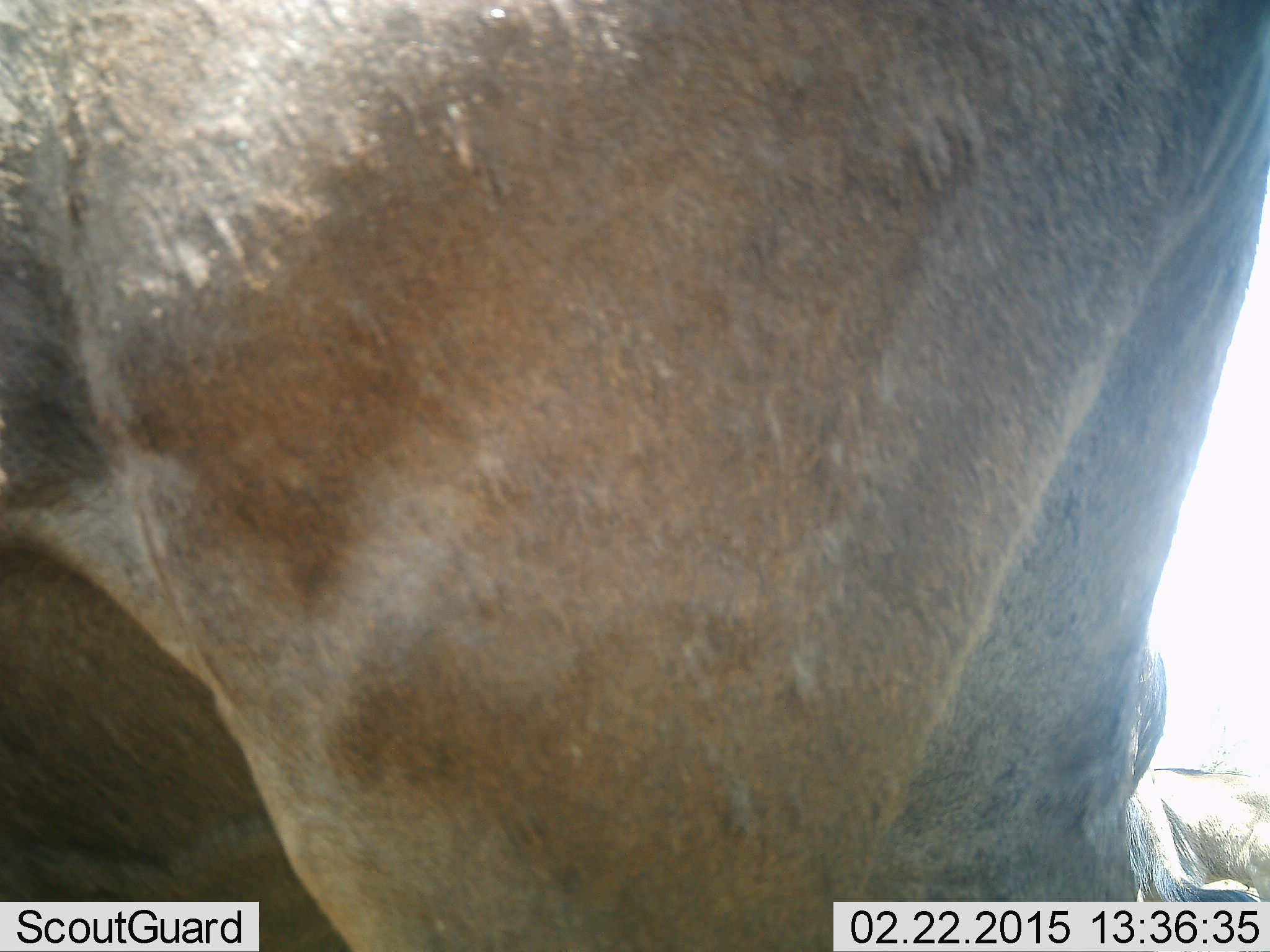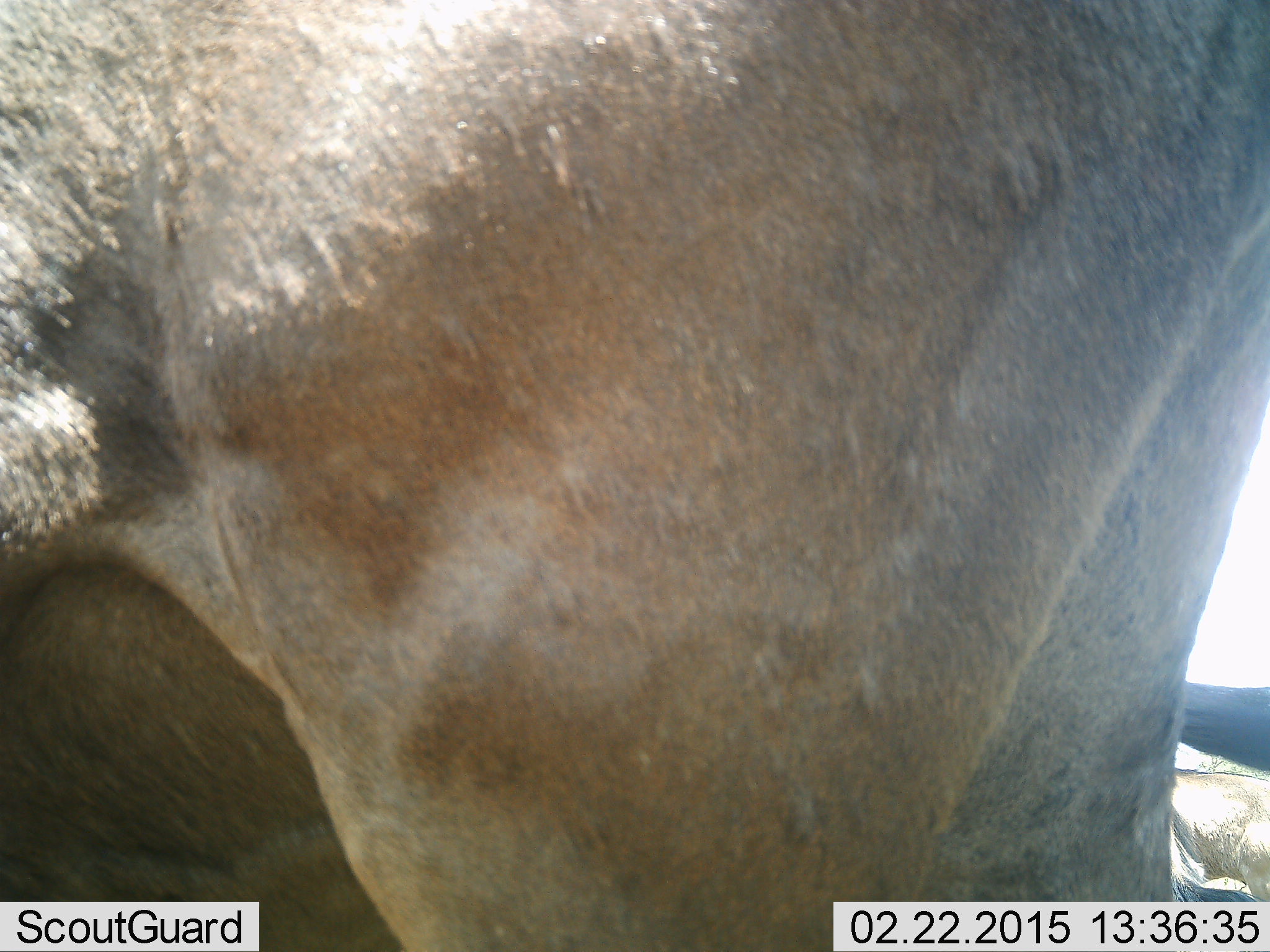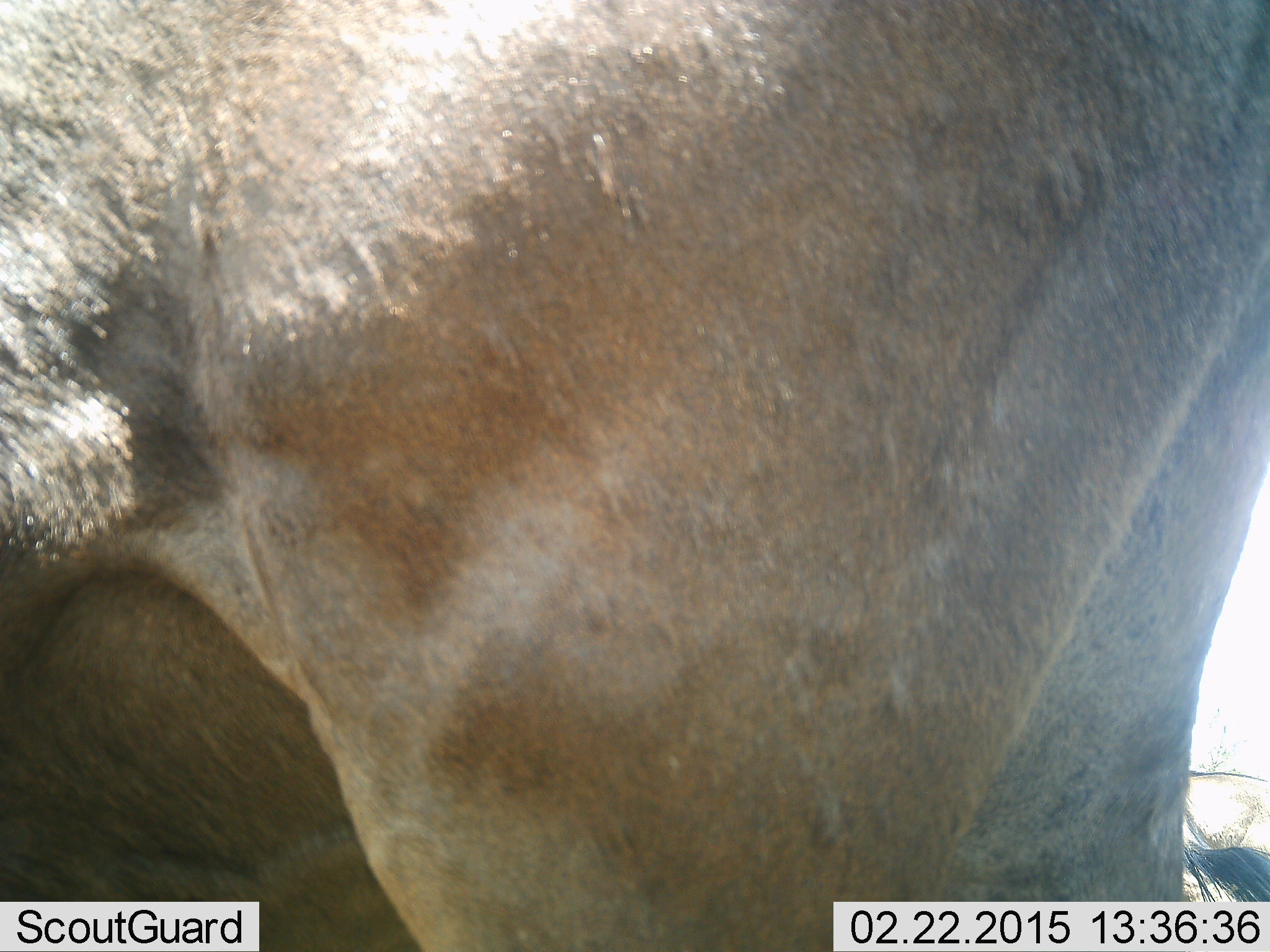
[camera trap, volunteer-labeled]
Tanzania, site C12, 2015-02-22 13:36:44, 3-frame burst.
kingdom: Animalia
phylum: Chordata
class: Mammalia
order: Artiodactyla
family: Bovidae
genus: Connochaetes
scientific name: Connochaetes taurinus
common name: blue wildebeest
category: wildebeest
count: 2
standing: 100%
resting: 30%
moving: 0%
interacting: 0%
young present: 0%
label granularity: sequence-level